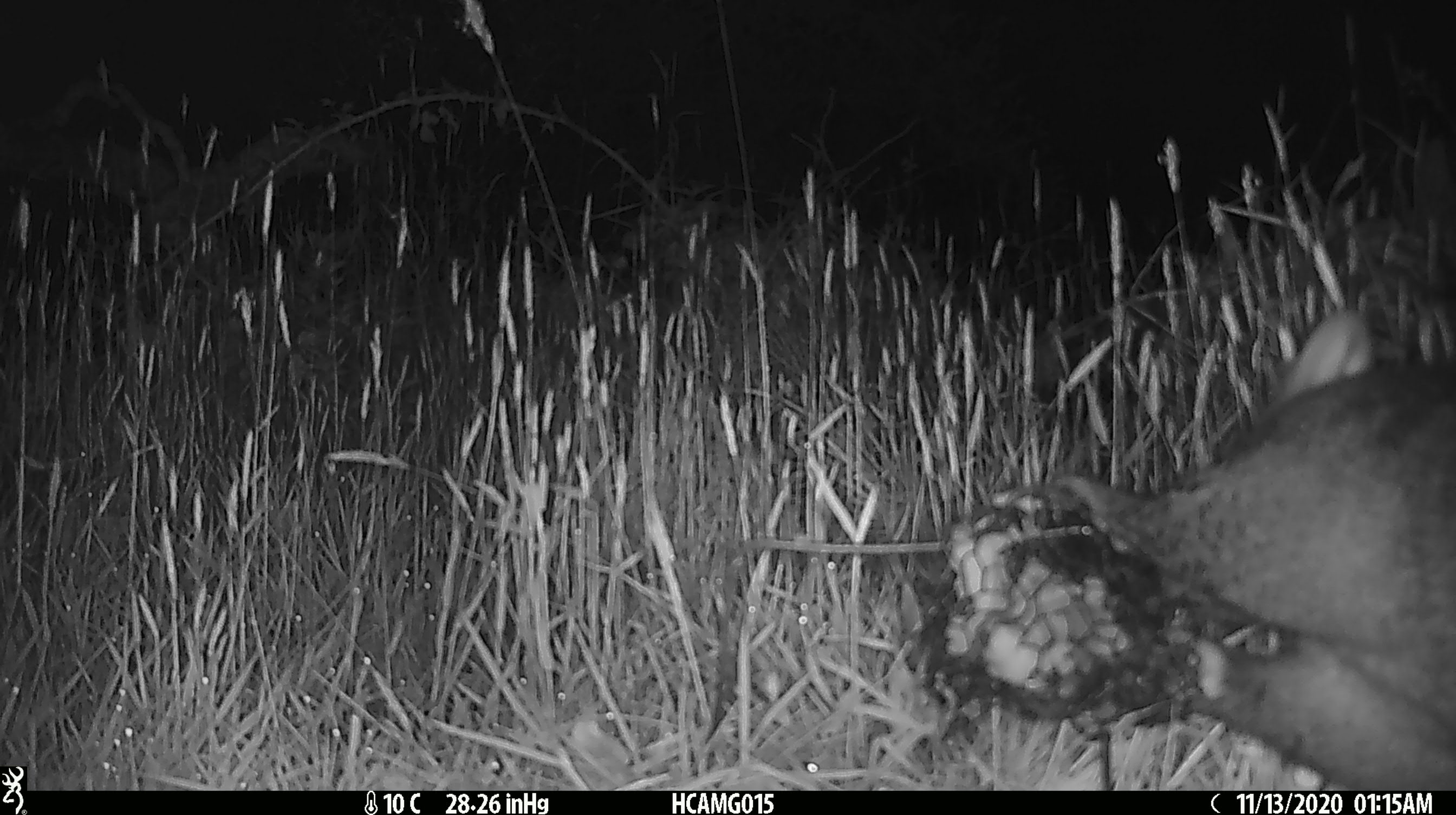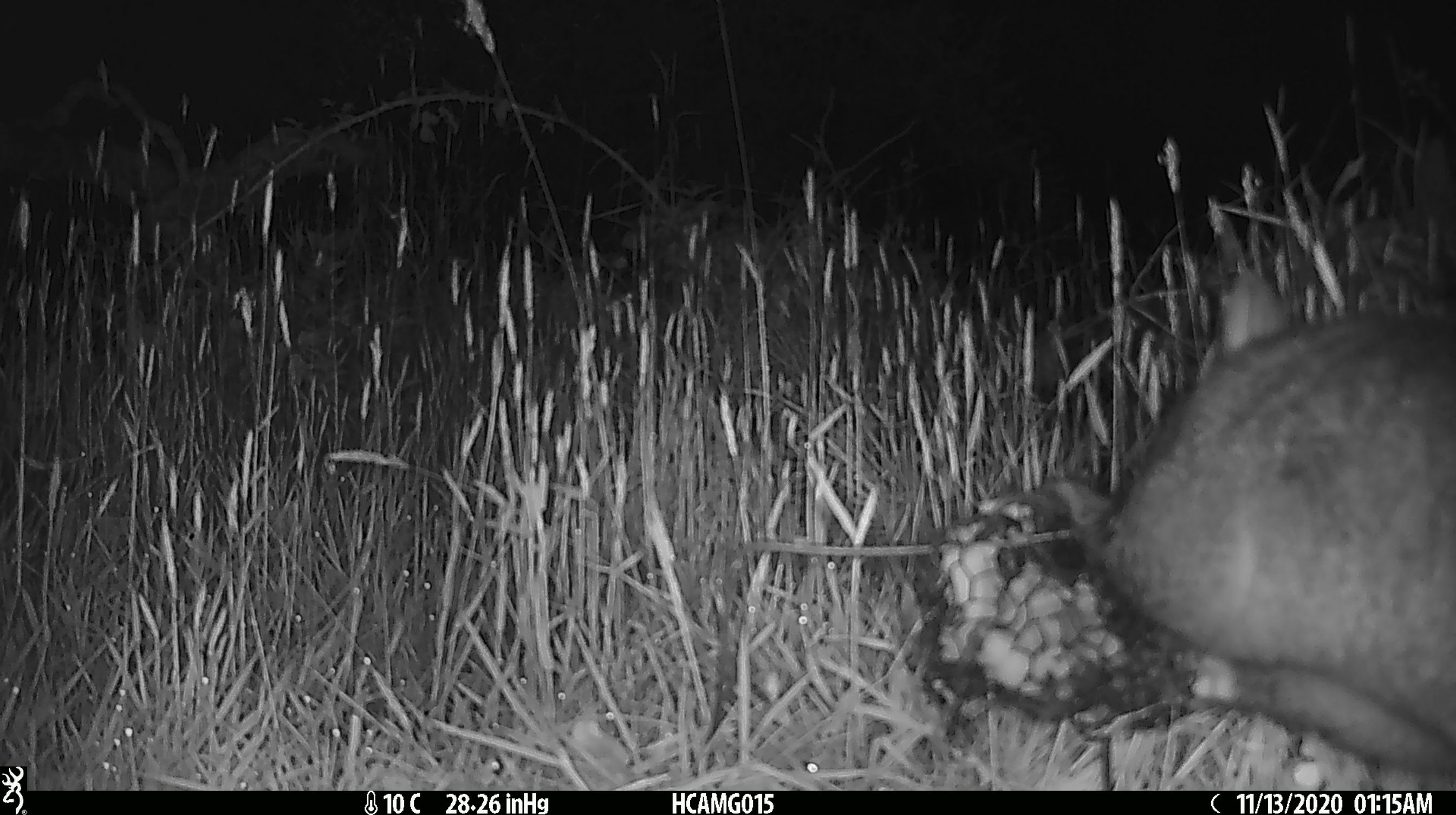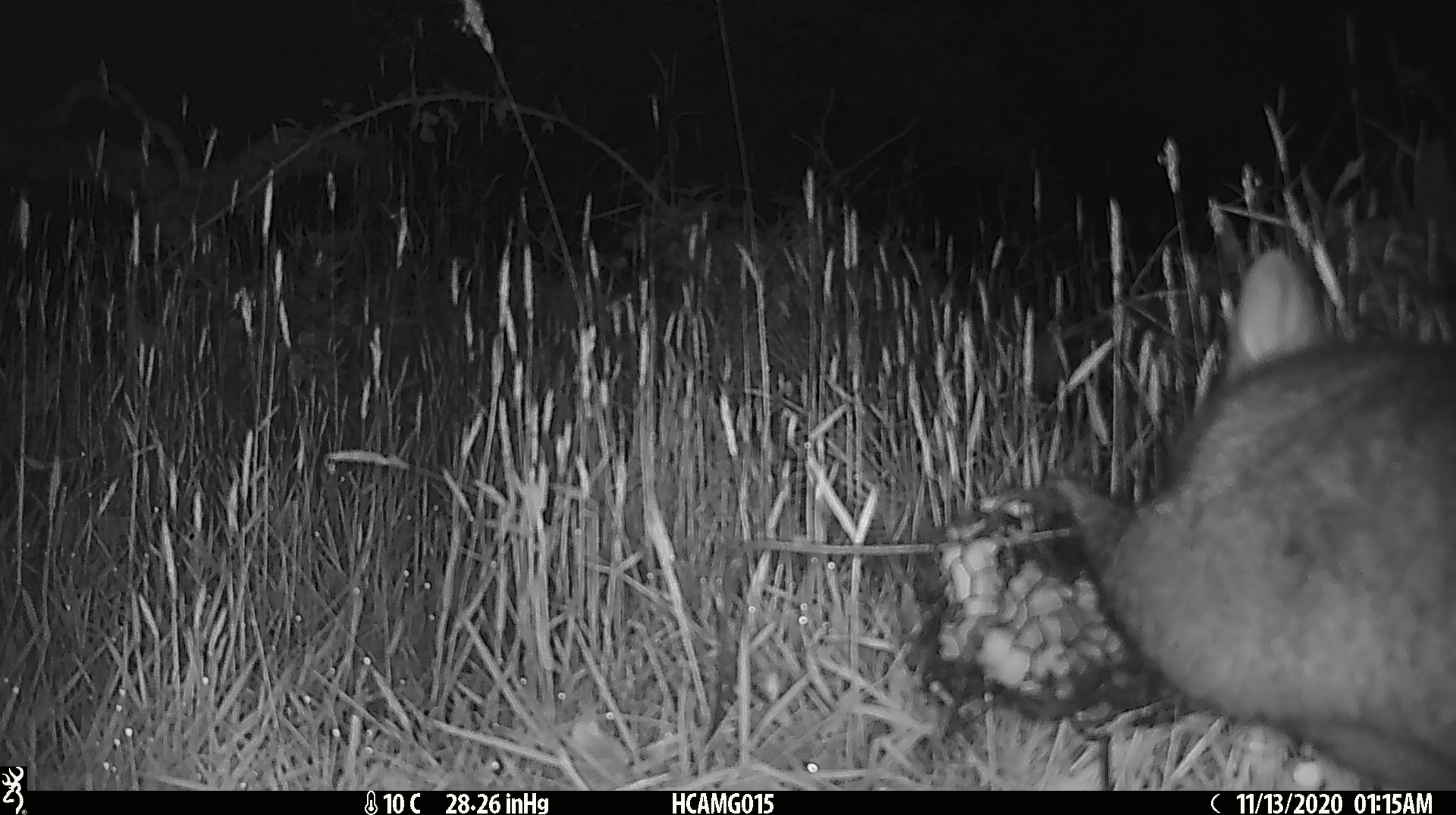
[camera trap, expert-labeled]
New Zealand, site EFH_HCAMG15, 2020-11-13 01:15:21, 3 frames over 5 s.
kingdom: Animalia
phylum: Chordata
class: Mammalia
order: Diprotodontia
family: Phalangeridae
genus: Trichosurus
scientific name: Trichosurus vulpecula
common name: common brushtail possum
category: possum